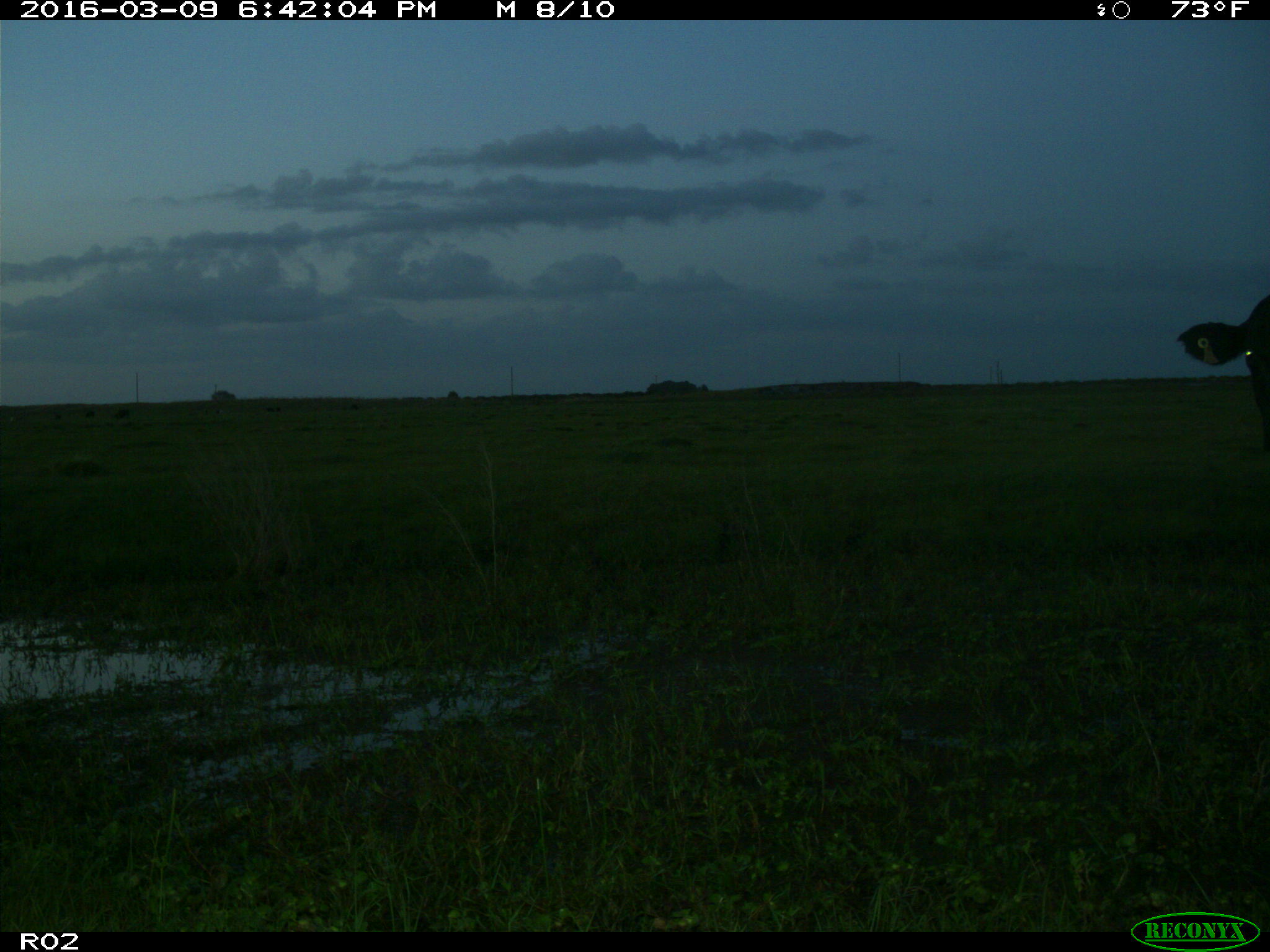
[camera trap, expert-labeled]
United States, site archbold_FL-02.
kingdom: Animalia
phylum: Chordata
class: Mammalia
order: Artiodactyla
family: Bovidae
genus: Bos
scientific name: Bos taurus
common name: domestic cow